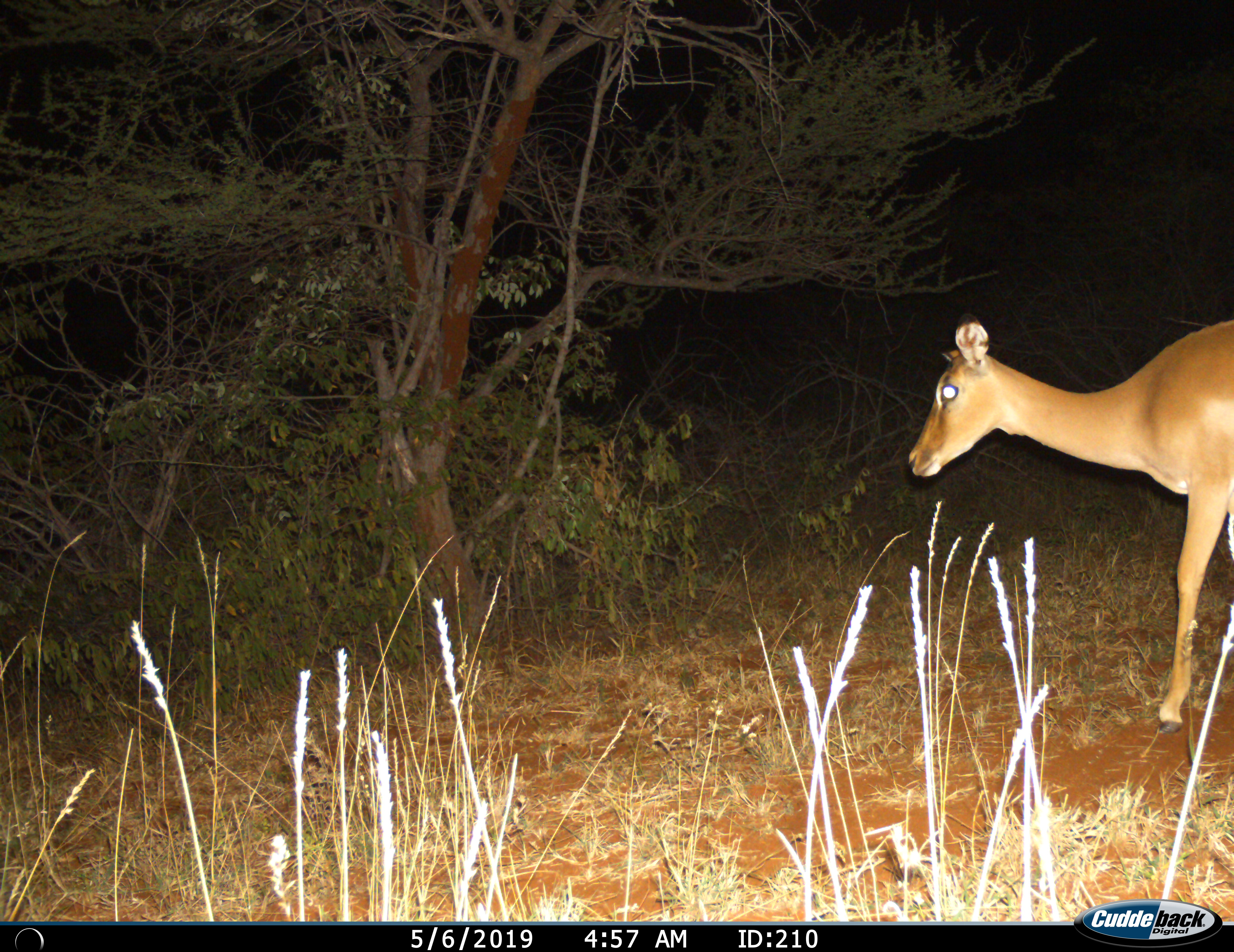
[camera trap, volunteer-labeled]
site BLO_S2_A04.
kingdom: Animalia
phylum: Chordata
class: Mammalia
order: Artiodactyla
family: Bovidae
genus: Aepyceros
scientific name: Aepyceros melampus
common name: impala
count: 1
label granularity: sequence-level